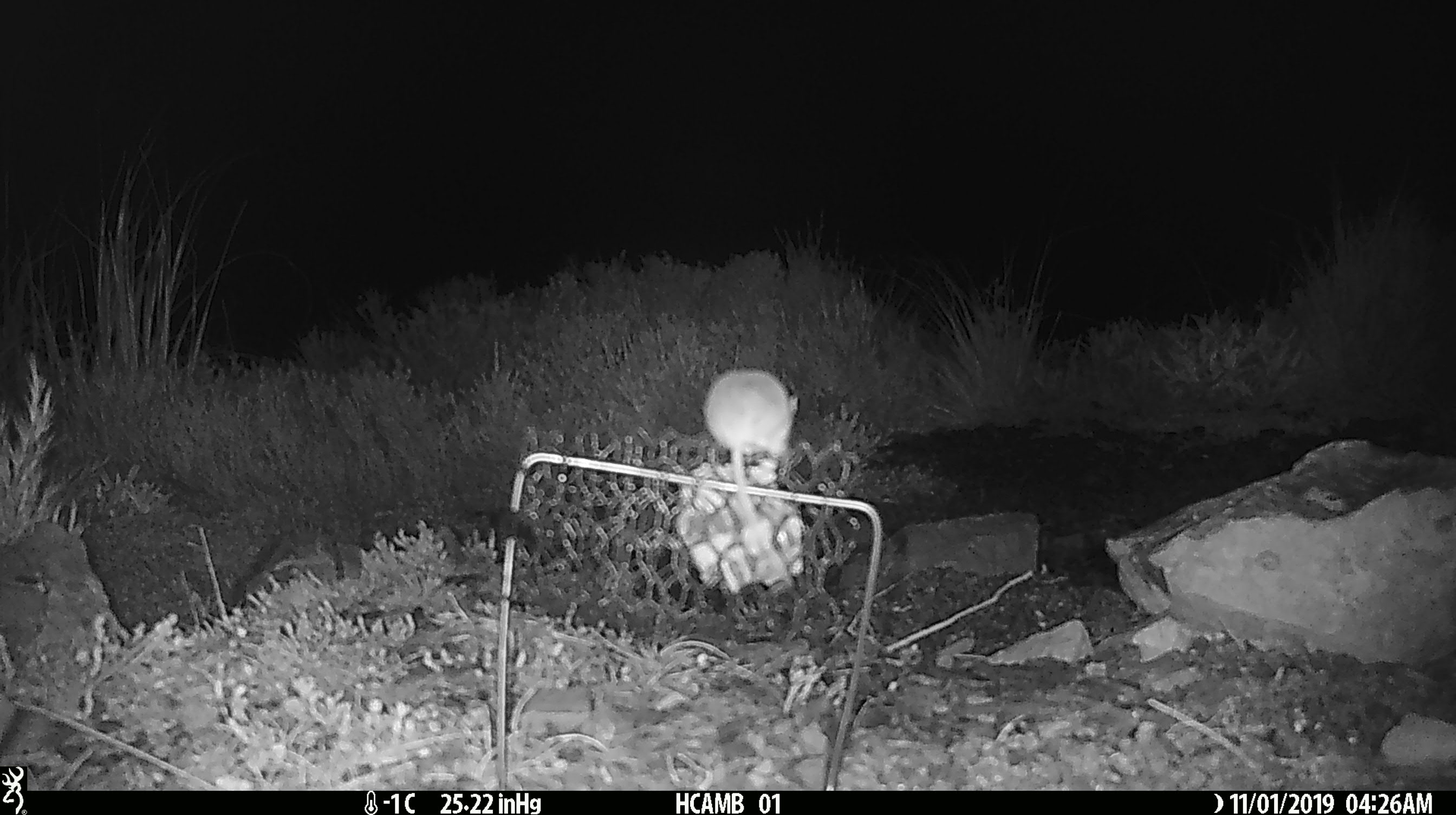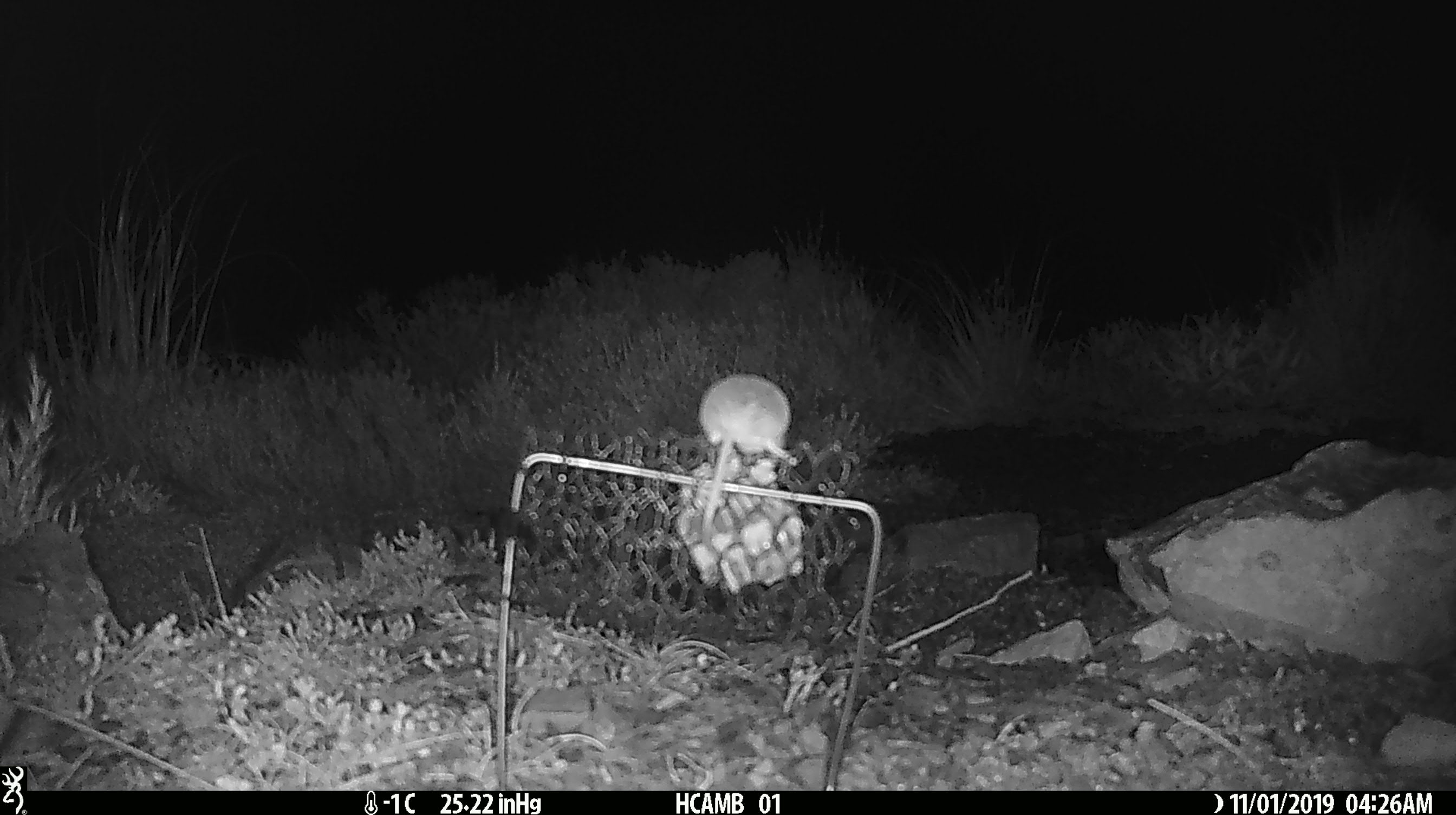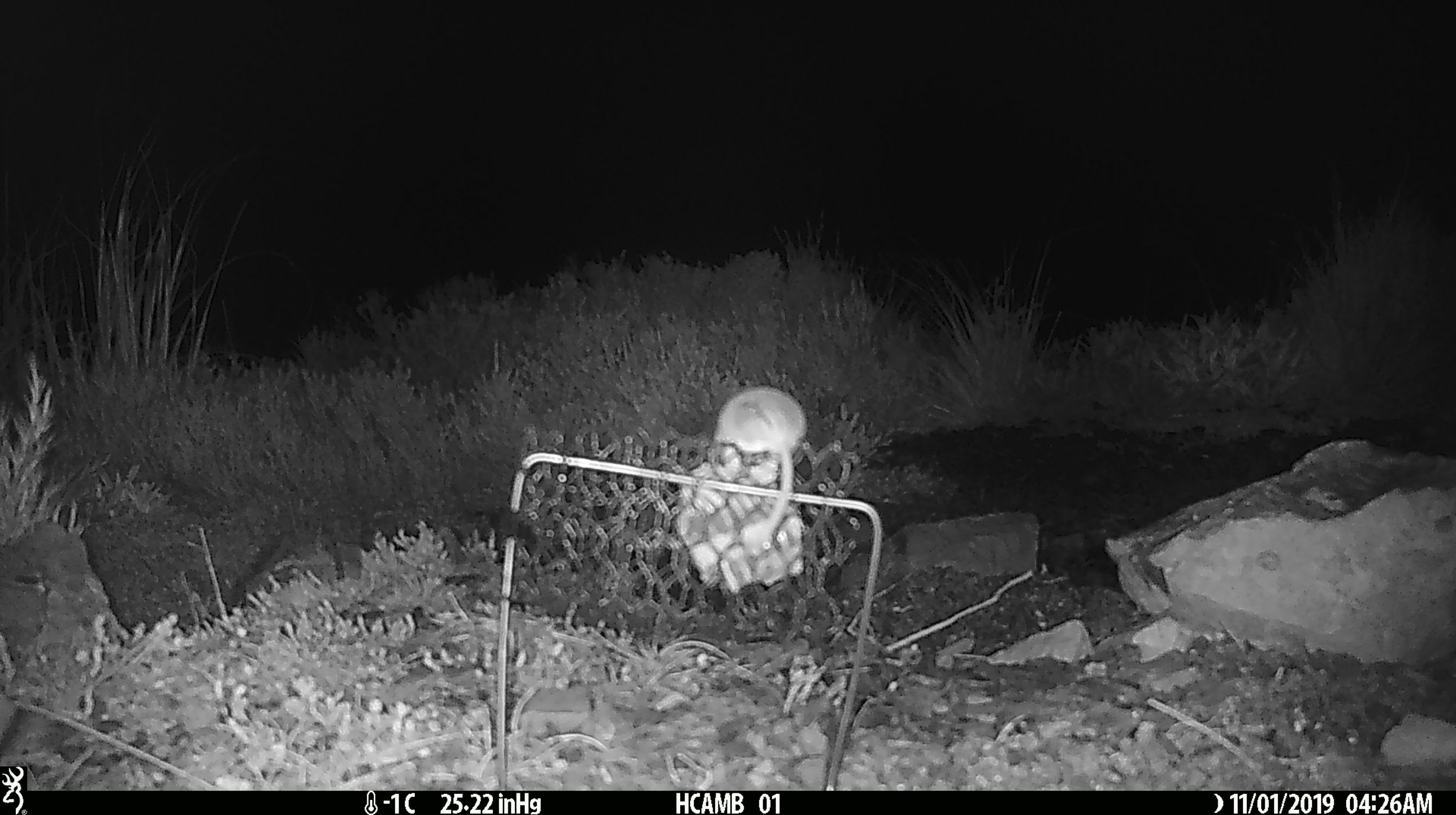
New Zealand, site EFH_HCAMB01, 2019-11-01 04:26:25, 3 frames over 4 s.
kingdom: Animalia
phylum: Chordata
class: Mammalia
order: Rodentia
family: Muridae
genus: Mus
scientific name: Mus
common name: mouse